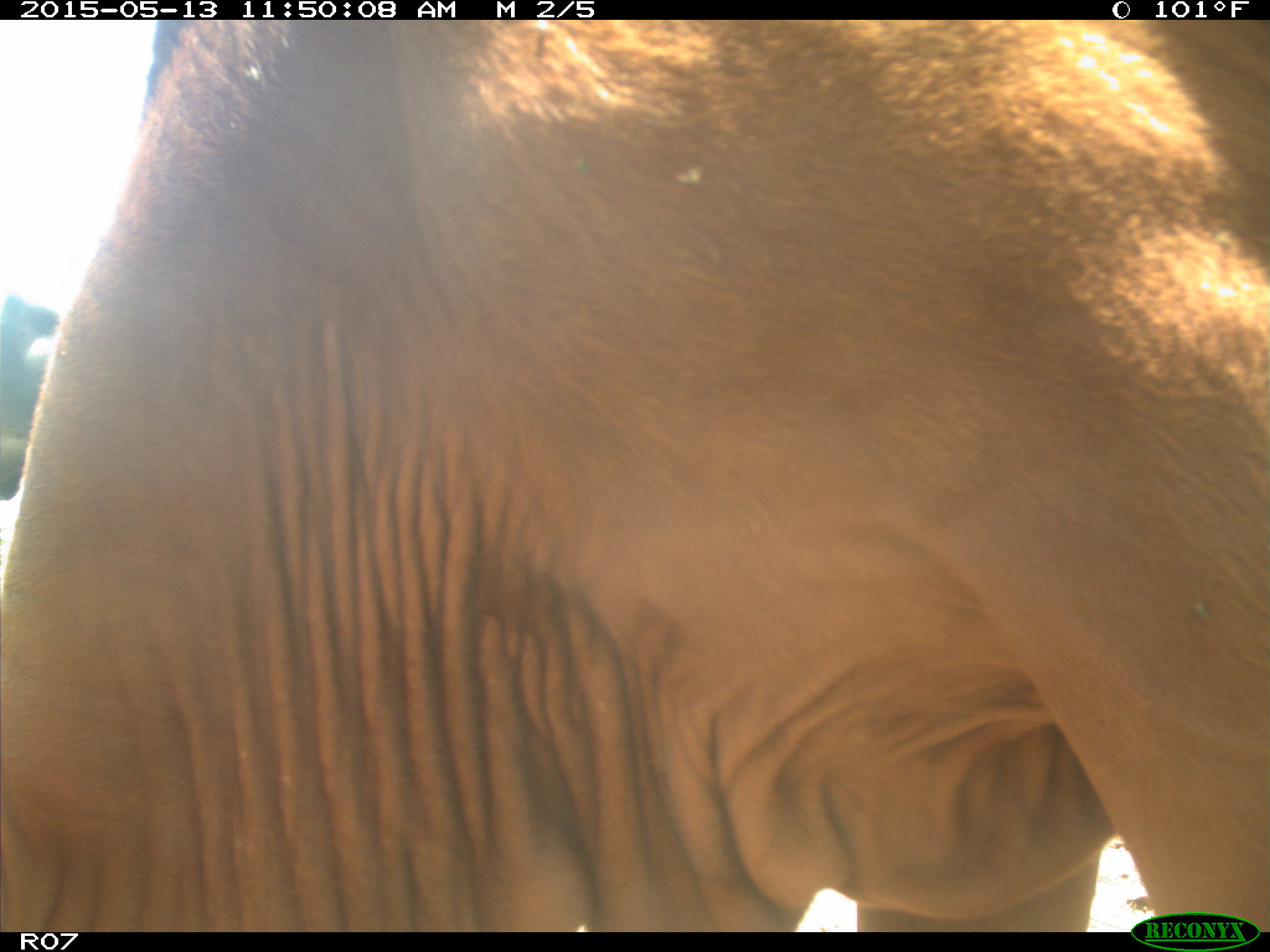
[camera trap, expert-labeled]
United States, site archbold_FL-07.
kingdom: Animalia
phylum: Chordata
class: Mammalia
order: Artiodactyla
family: Bovidae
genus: Bos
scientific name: Bos taurus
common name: domestic cow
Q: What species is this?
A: Bos taurus (domestic cow).